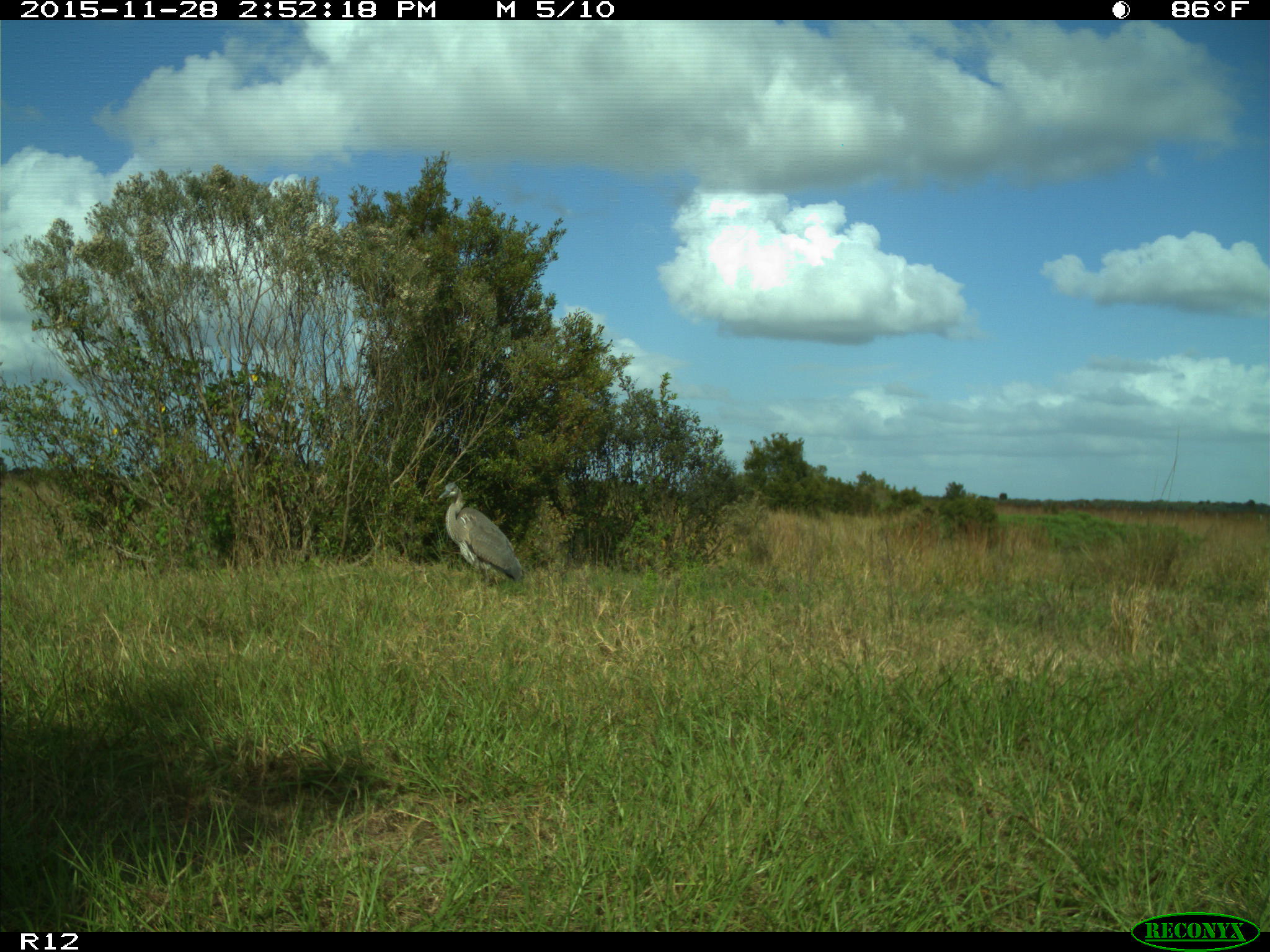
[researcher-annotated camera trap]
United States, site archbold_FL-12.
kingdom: Animalia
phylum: Chordata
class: Aves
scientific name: Aves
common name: birds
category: unidentified bird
Unidentified bird (birds) (Aves).